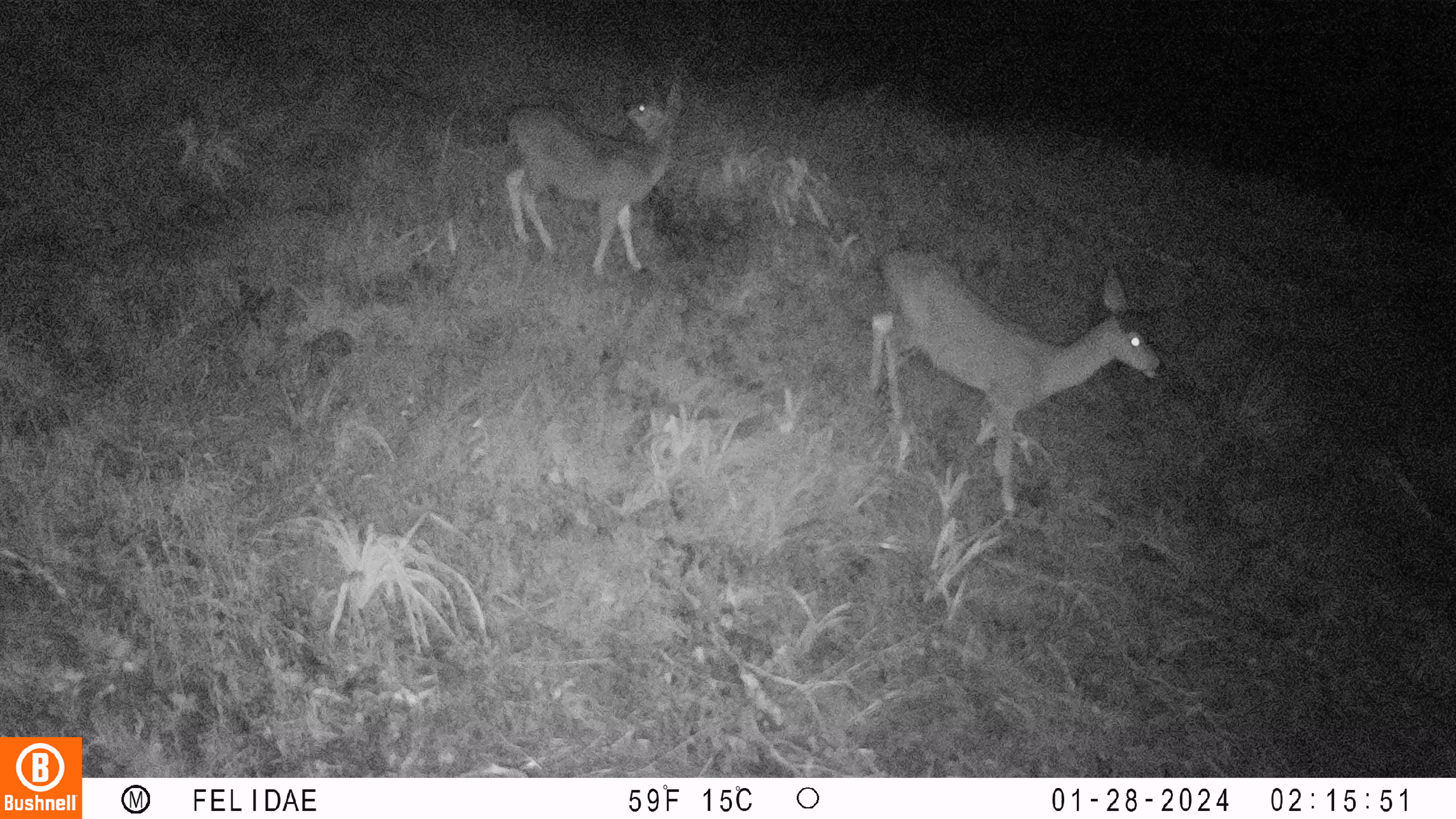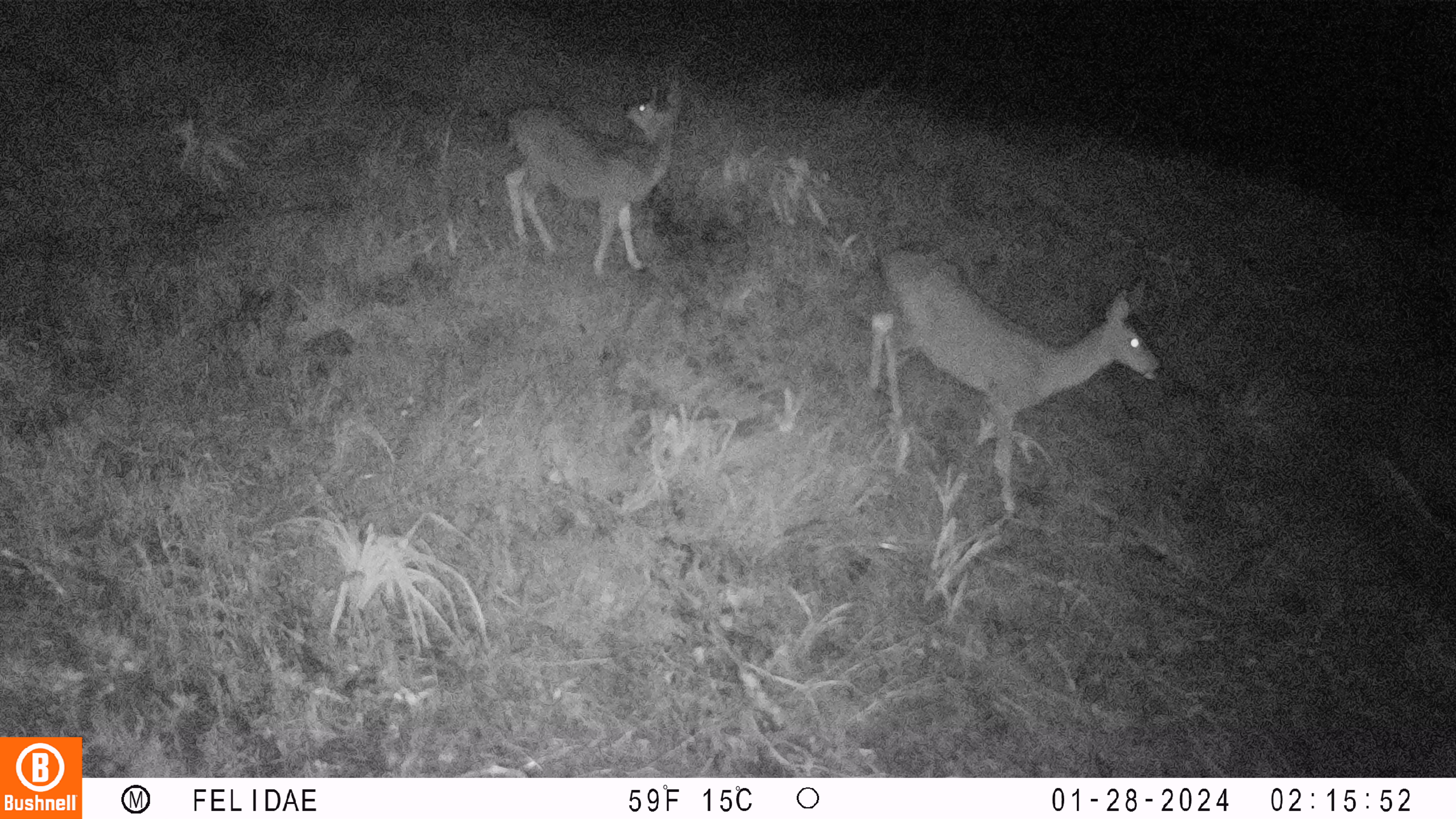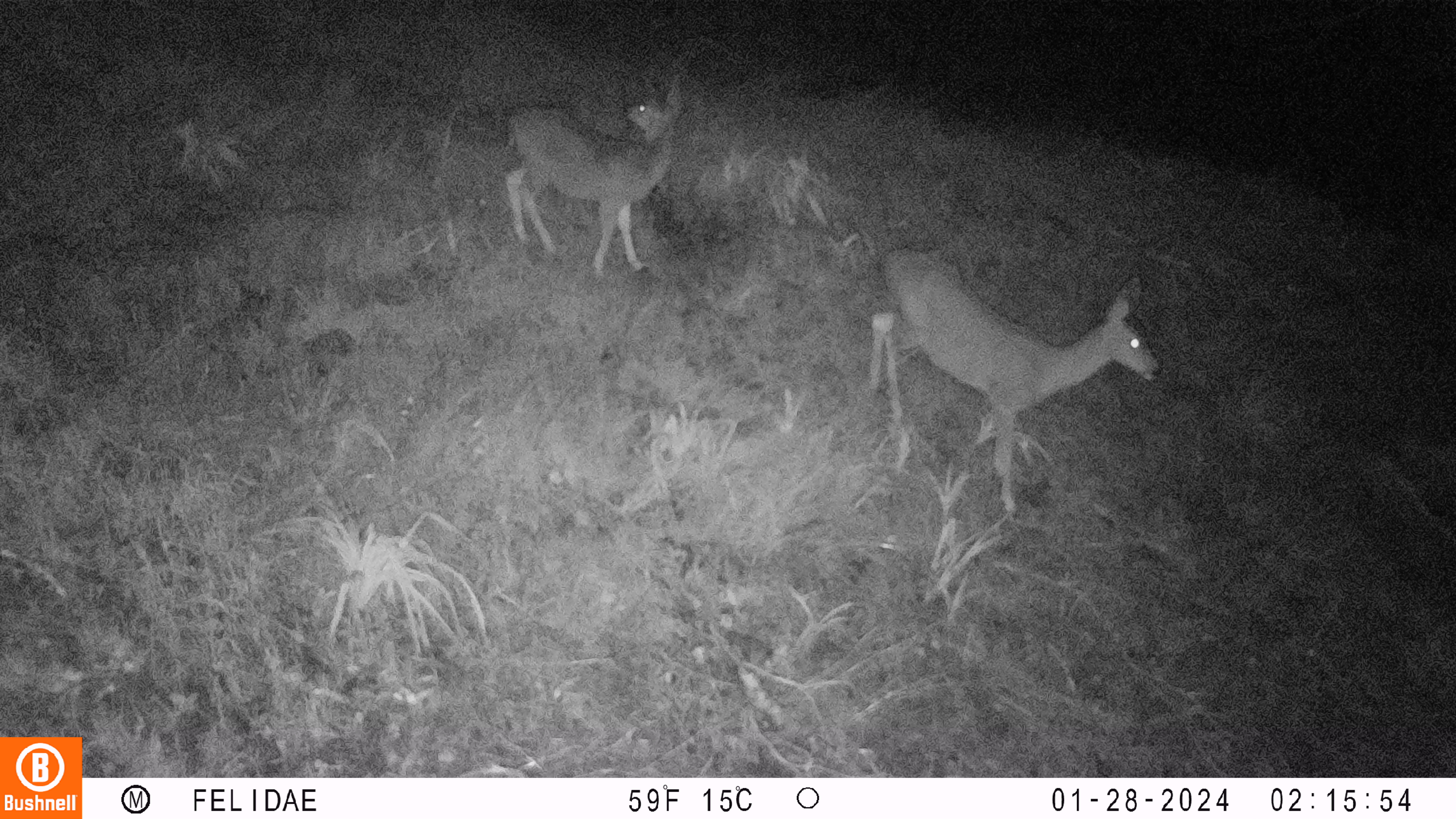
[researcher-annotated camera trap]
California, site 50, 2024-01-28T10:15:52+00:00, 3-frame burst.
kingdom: Animalia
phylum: Chordata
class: Mammalia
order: Artiodactyla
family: Cervidae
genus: Odocoileus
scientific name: Odocoileus hemionus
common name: mule deer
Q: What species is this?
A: Mule deer (Odocoileus hemionus).